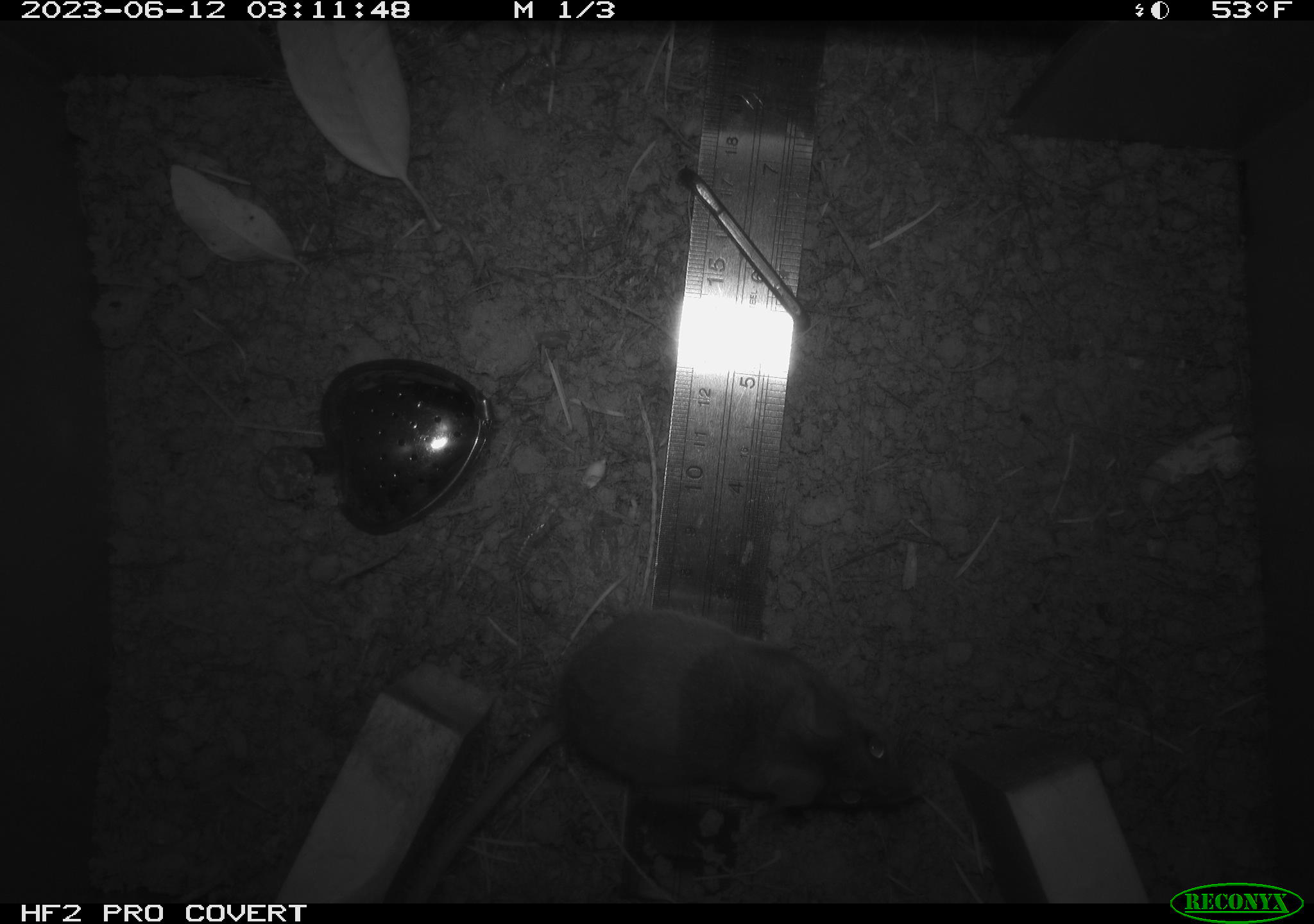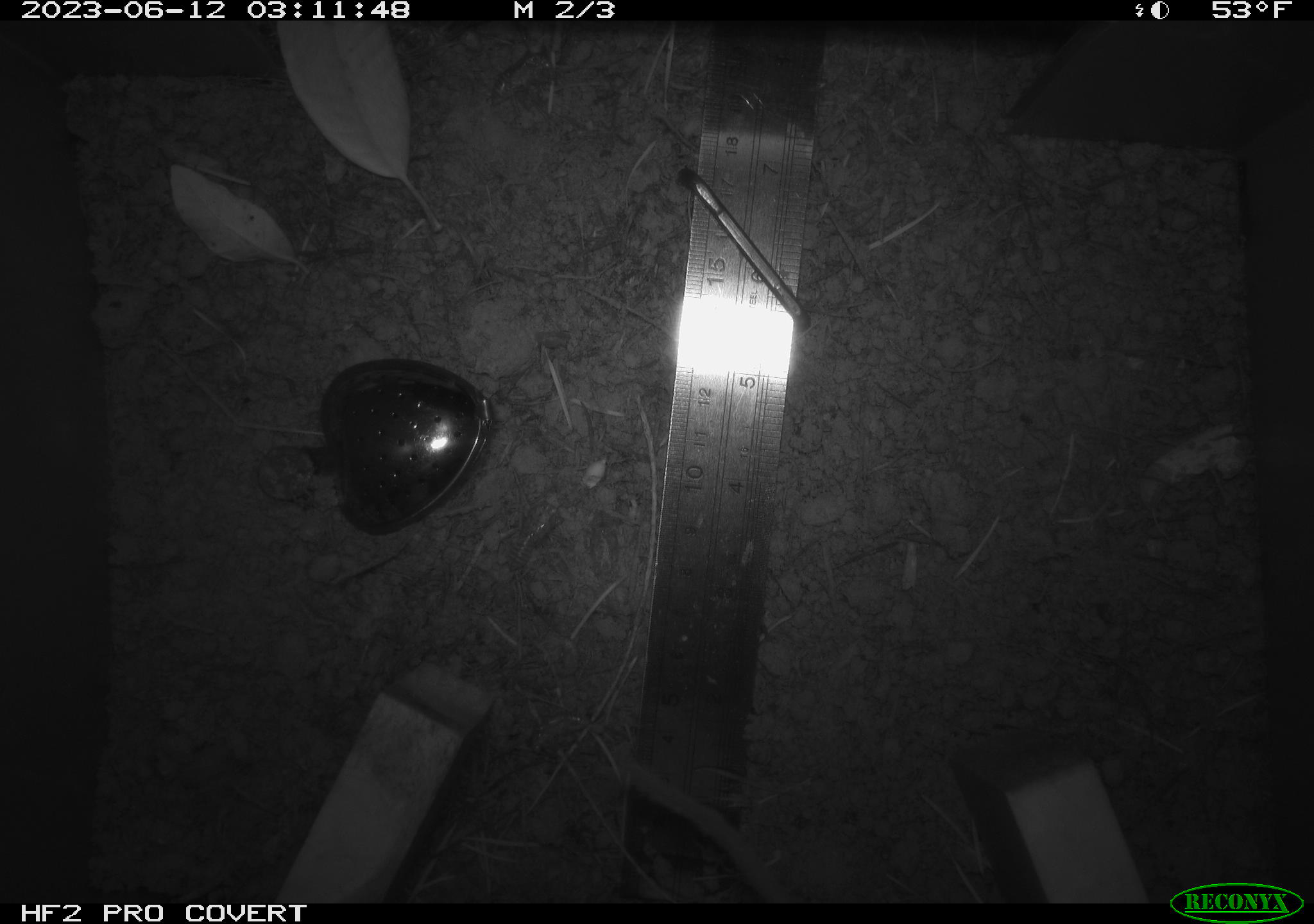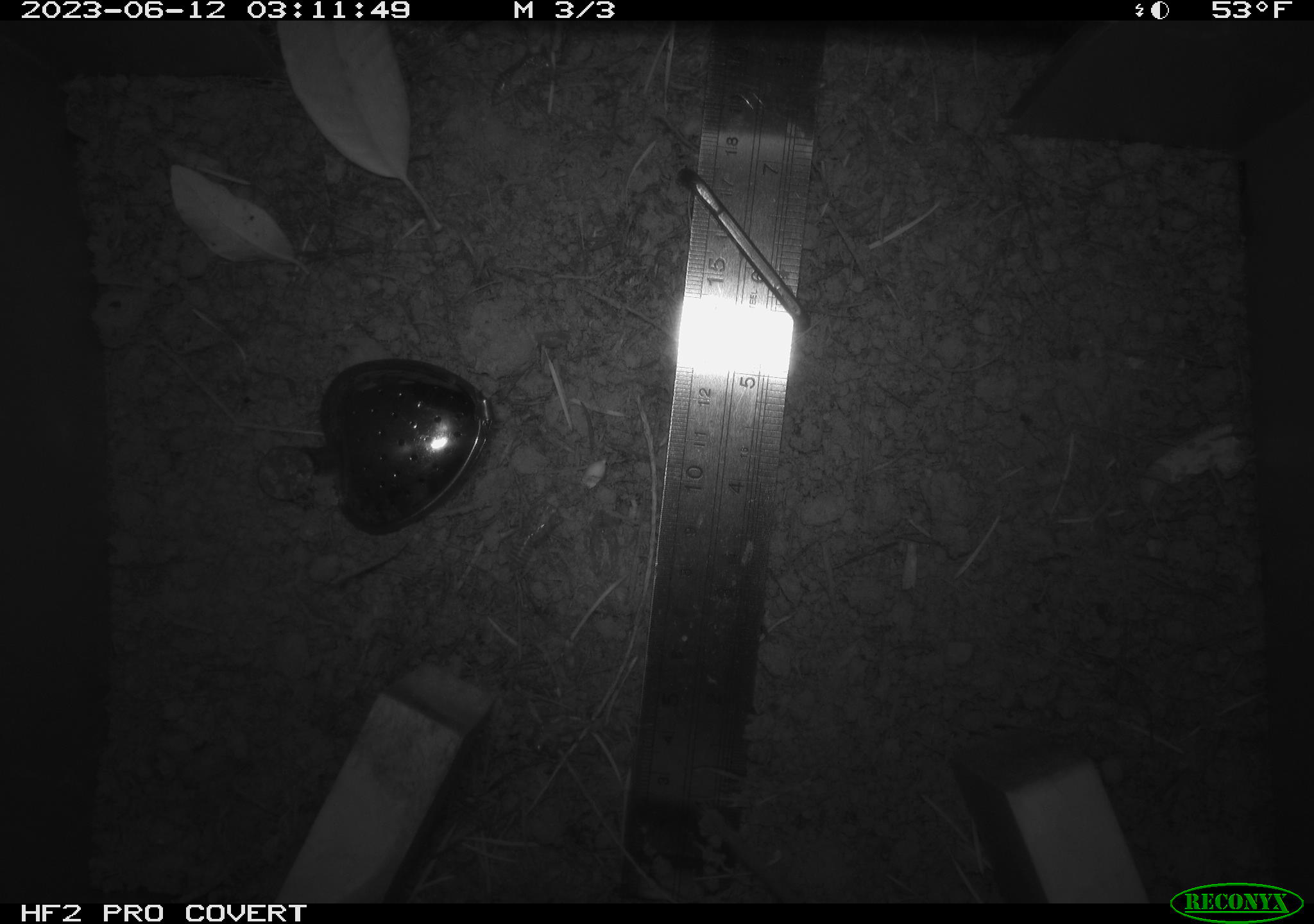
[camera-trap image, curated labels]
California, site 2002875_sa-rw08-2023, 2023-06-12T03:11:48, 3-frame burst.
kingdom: Animalia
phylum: Chordata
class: Mammalia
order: Rodentia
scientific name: Rodentia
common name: mouse species